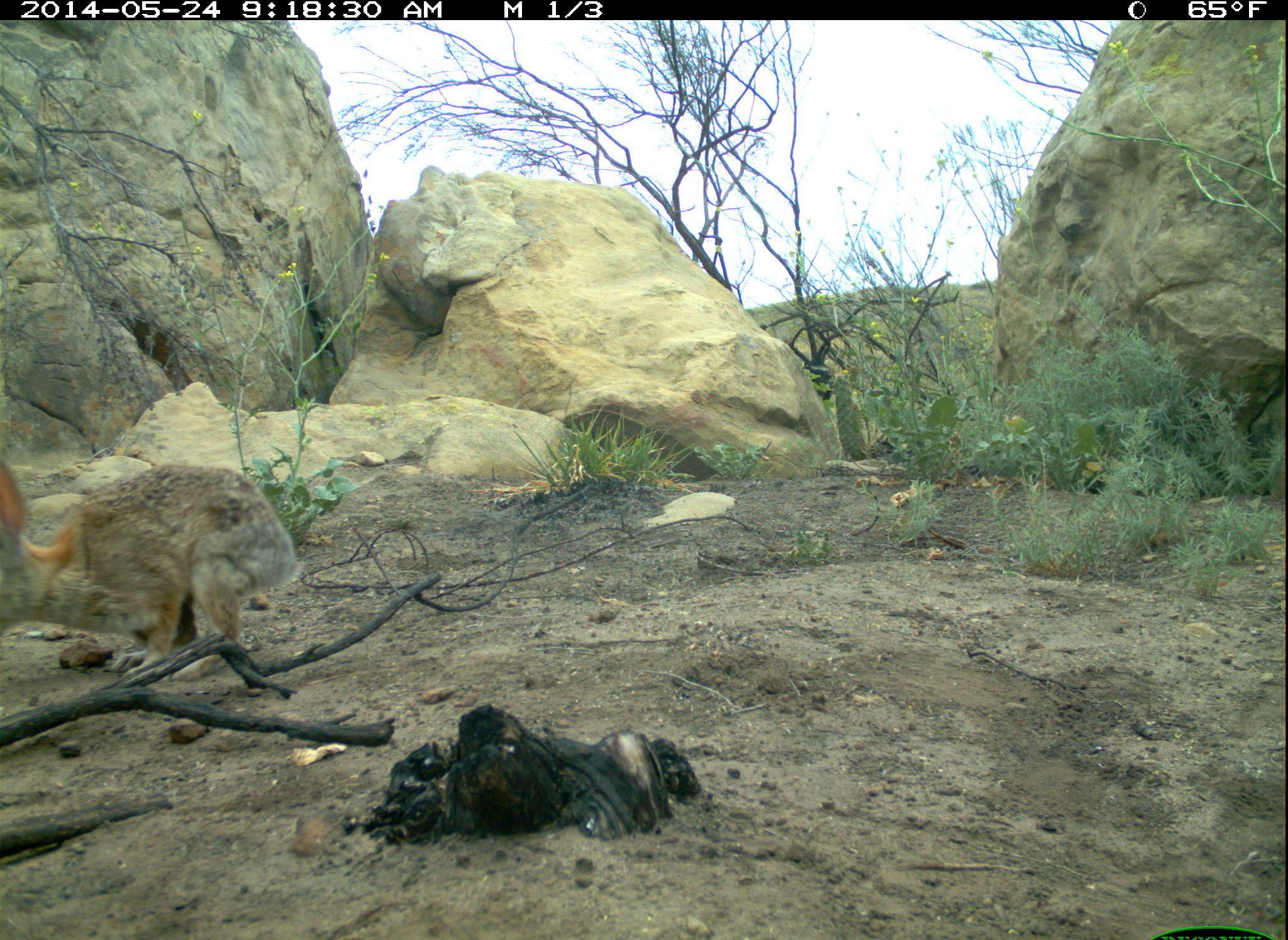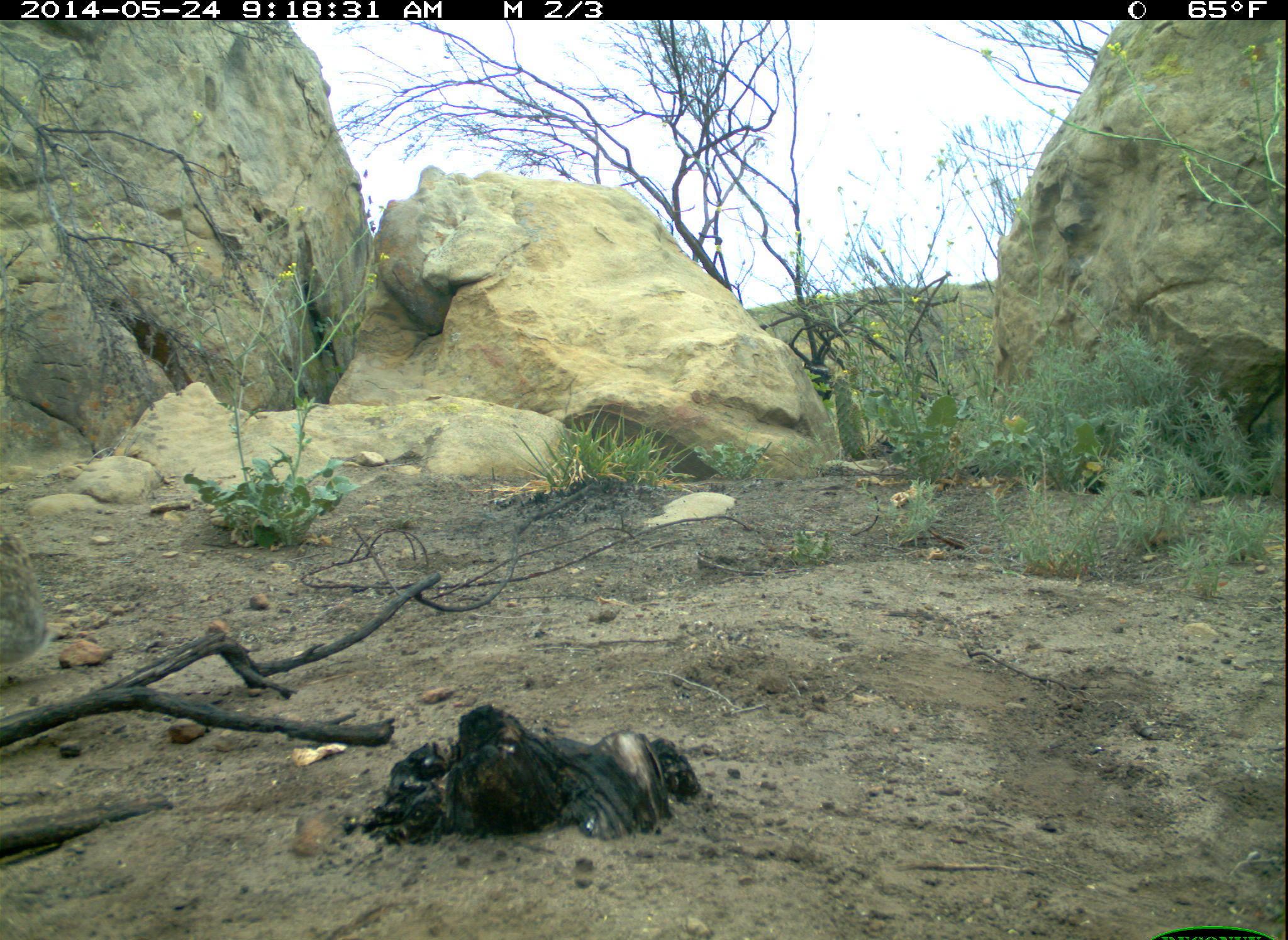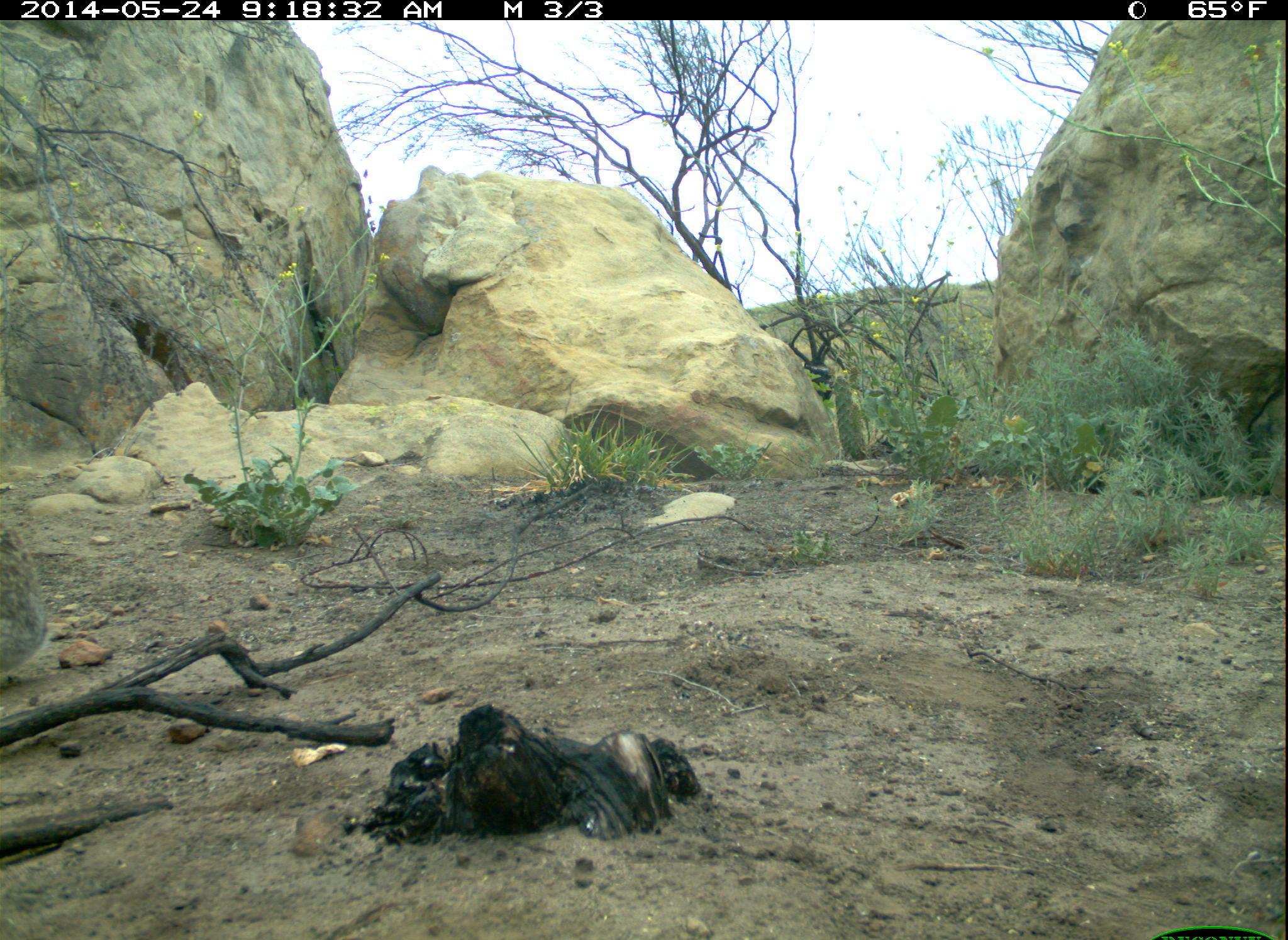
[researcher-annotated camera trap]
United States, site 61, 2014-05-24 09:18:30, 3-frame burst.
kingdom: Animalia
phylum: Chordata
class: Mammalia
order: Lagomorpha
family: Leporidae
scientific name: Leporidae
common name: rabbits and hares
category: rabbit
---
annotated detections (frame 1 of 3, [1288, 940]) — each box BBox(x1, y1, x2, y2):
rabbit: BBox(3, 399, 336, 686)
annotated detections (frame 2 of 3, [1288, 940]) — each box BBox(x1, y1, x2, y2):
rabbit: BBox(3, 512, 82, 673)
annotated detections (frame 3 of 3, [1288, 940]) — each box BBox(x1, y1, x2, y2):
rabbit: BBox(2, 517, 80, 697)